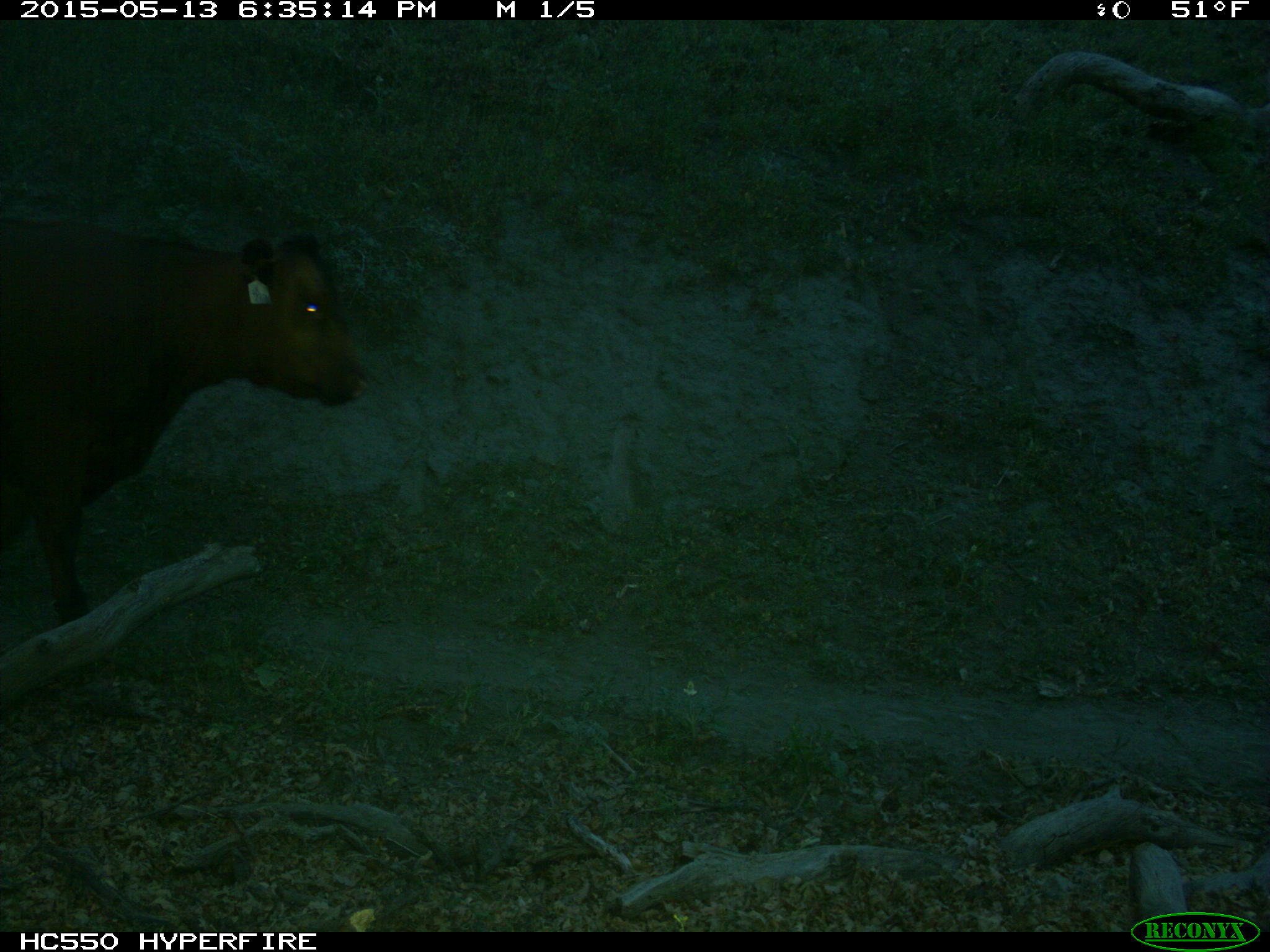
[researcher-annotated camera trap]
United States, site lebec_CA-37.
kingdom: Animalia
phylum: Chordata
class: Mammalia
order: Artiodactyla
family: Bovidae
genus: Bos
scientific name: Bos taurus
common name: domestic cow